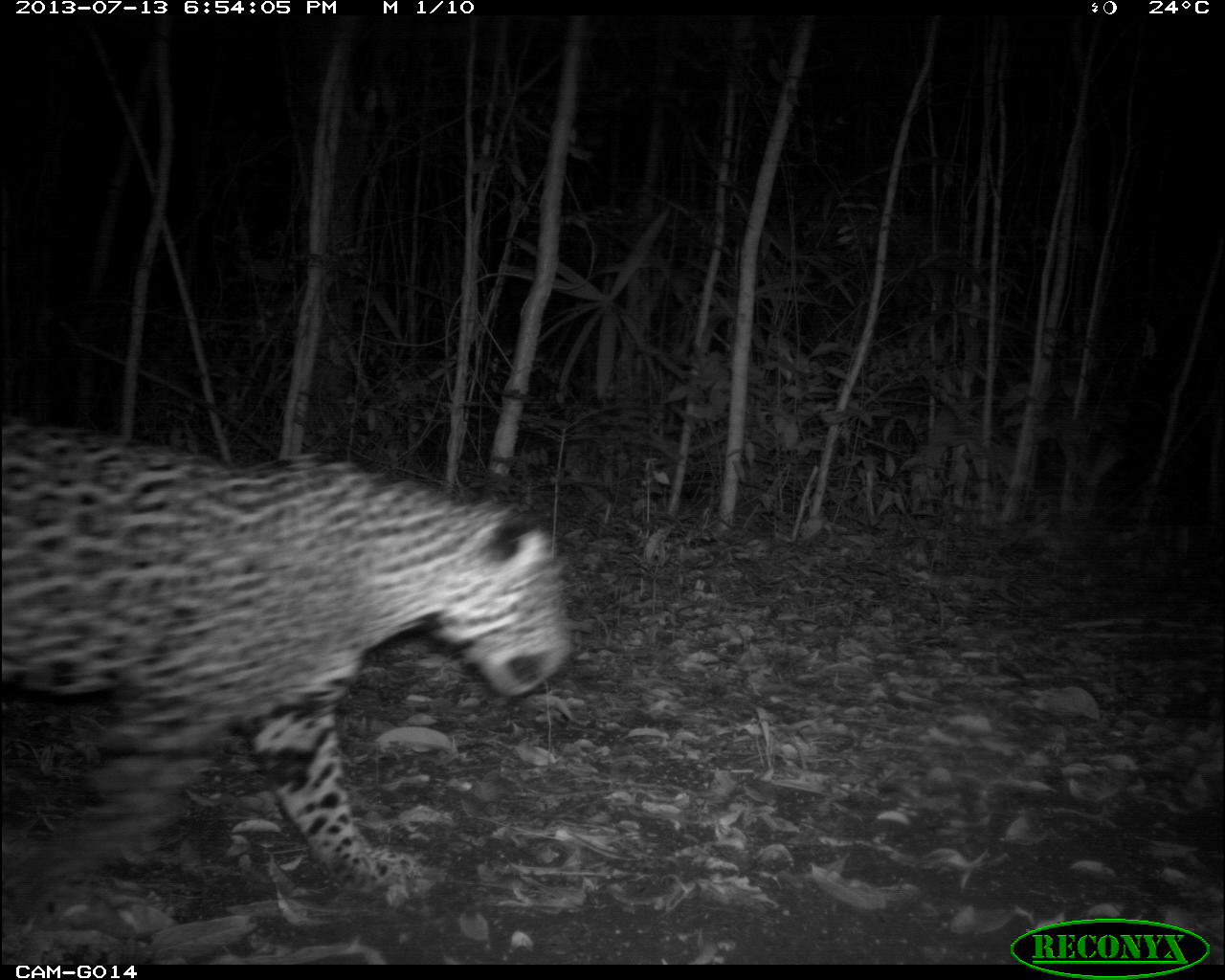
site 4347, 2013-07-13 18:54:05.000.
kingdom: Animalia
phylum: Chordata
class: Mammalia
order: Carnivora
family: Felidae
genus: Panthera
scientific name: Panthera onca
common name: jaguar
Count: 1.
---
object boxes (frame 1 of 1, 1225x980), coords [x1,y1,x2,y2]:
panthera onca: [0,415,573,894]